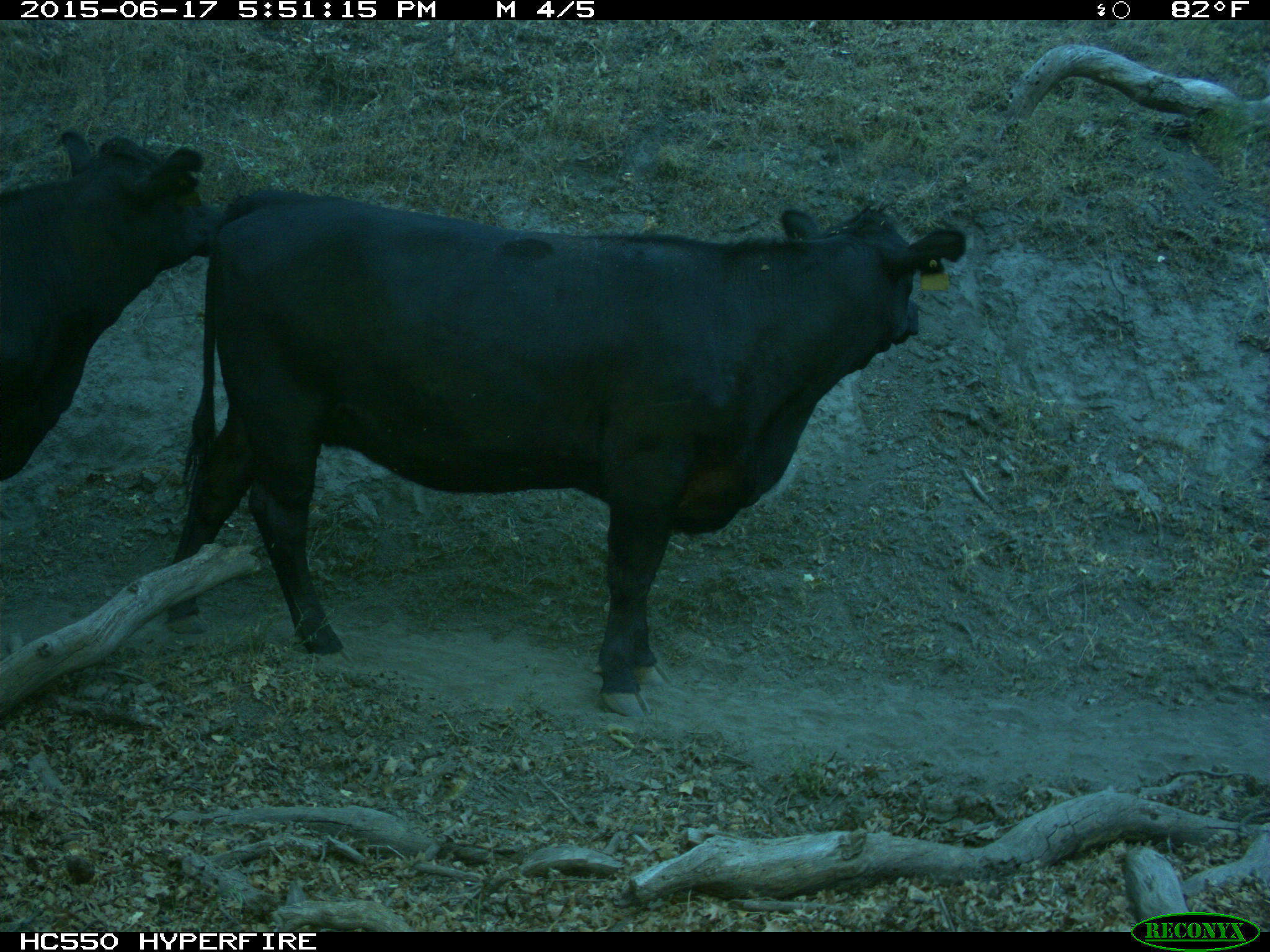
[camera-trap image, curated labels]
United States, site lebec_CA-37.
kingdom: Animalia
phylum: Chordata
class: Mammalia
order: Artiodactyla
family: Bovidae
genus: Bos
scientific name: Bos taurus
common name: domestic cow